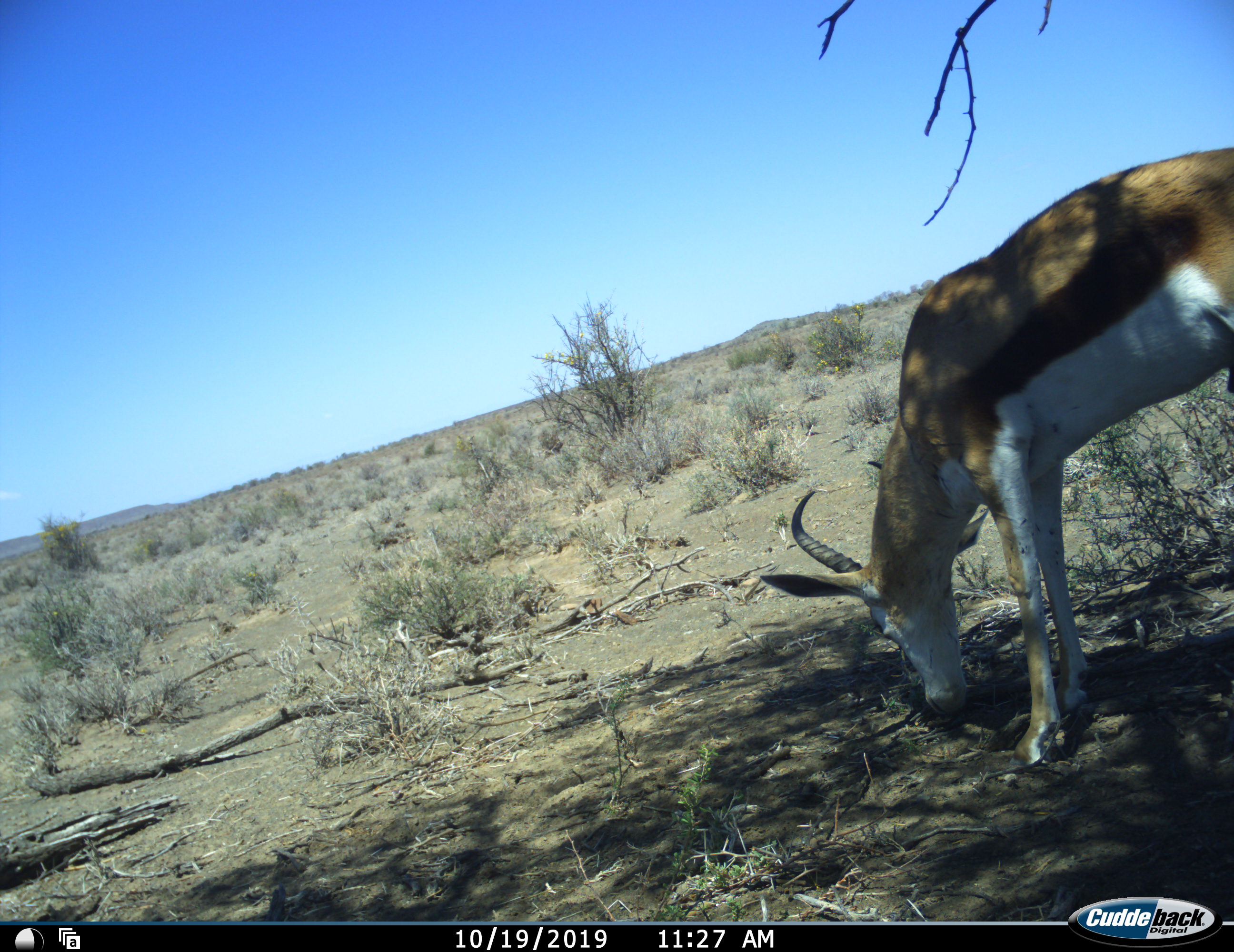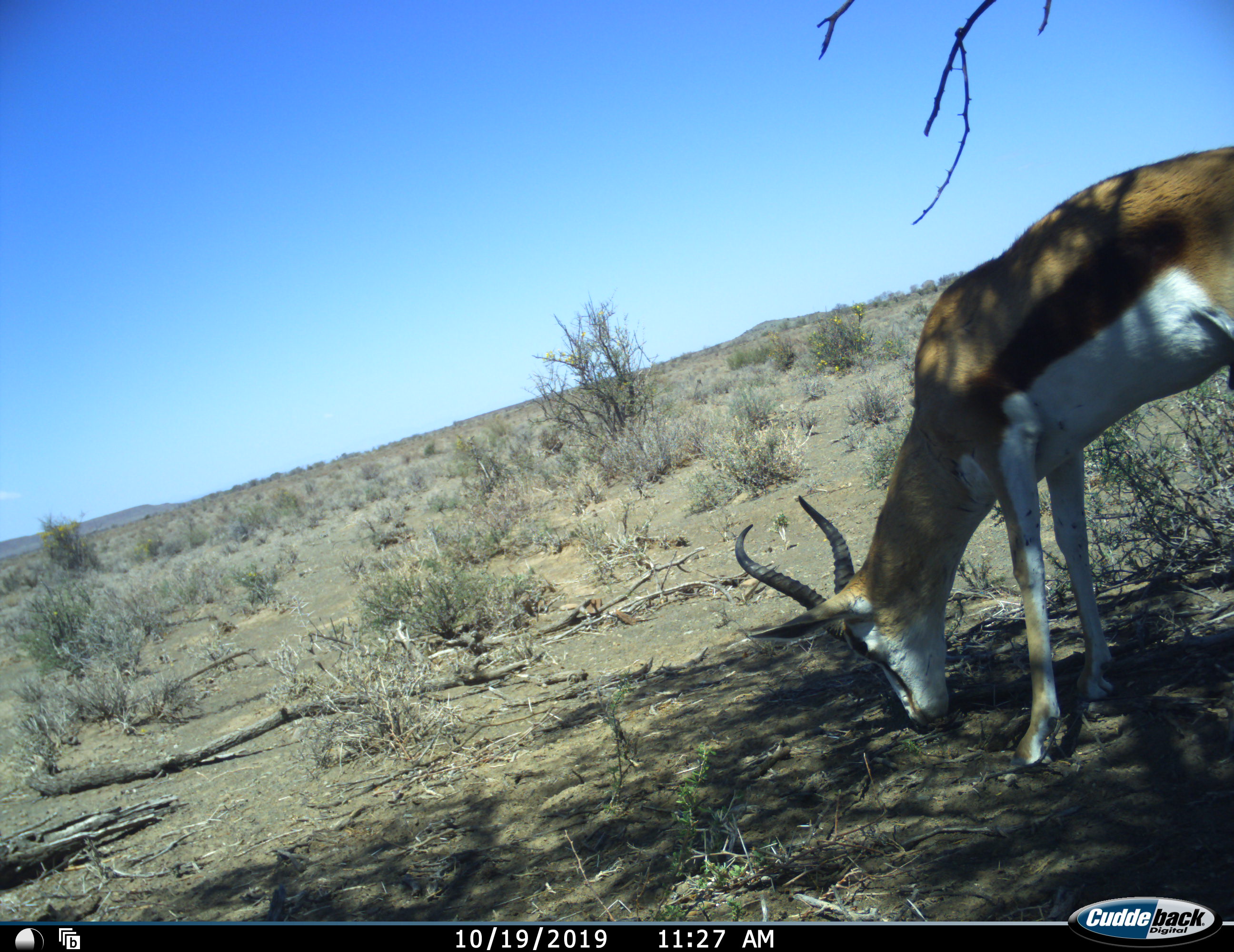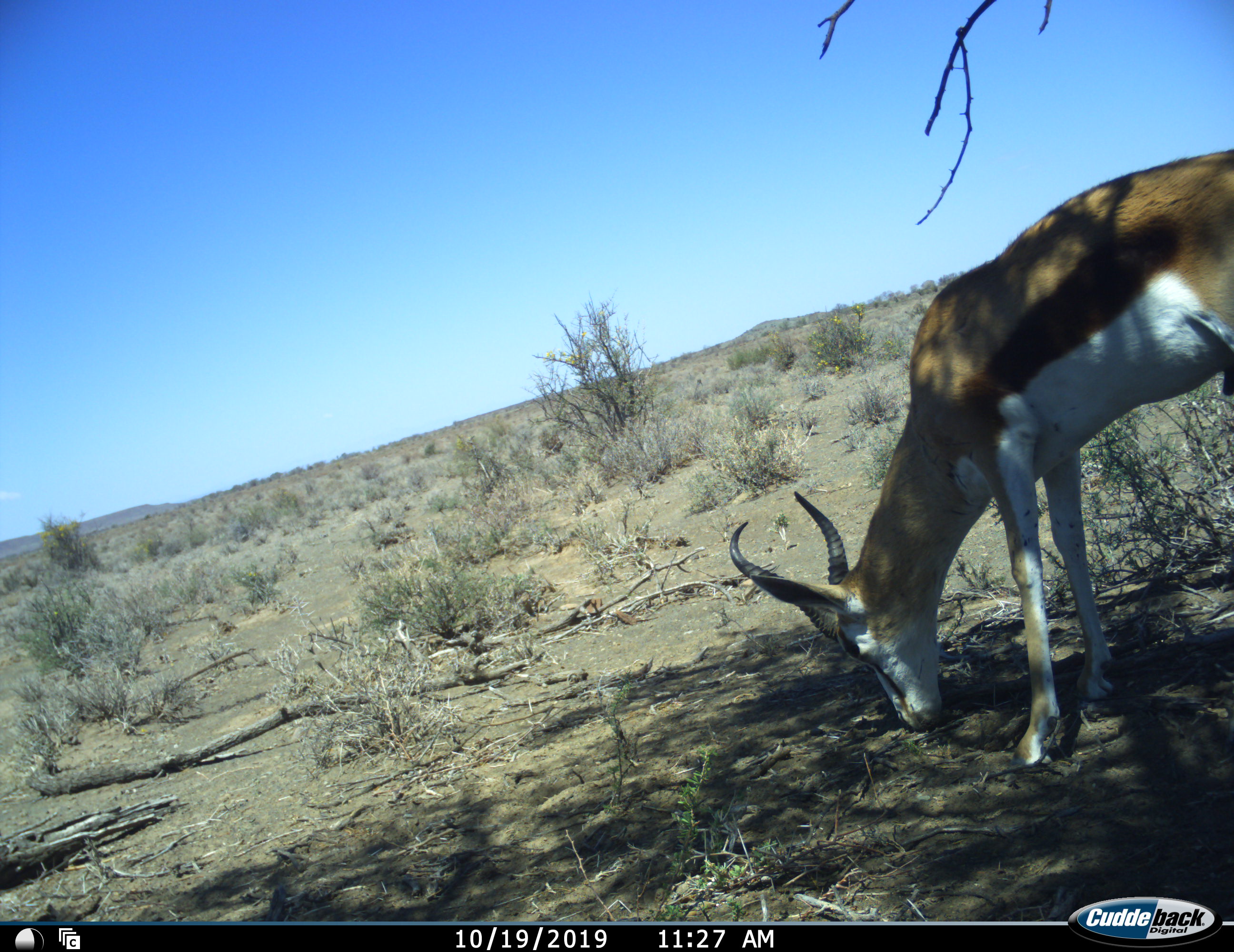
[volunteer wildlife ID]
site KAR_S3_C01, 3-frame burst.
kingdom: Animalia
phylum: Chordata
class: Mammalia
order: Artiodactyla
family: Bovidae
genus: Antidorcas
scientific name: Antidorcas marsupialis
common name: springbok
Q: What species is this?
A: Springbok (Antidorcas marsupialis).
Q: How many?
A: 1.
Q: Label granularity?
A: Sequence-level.